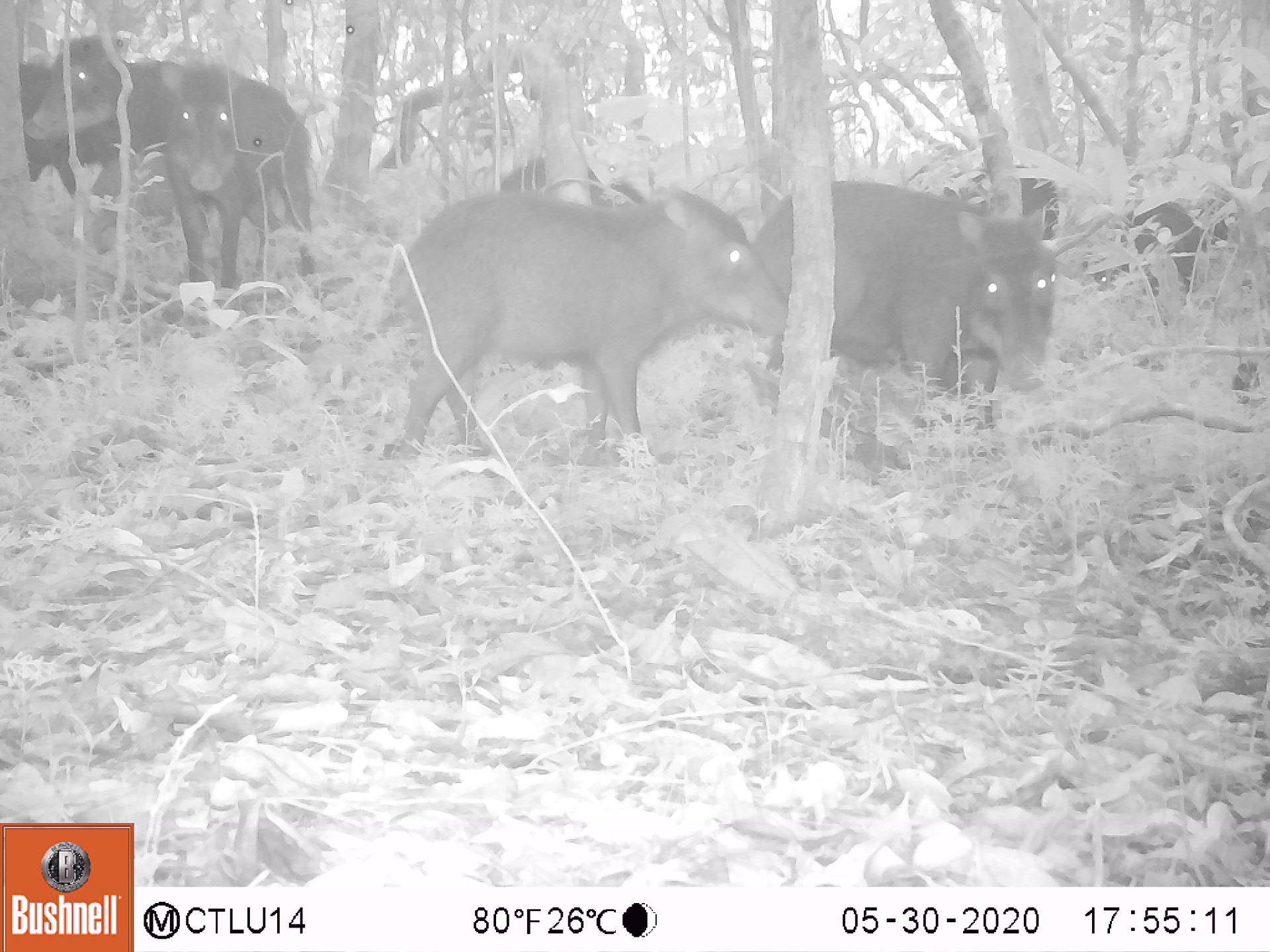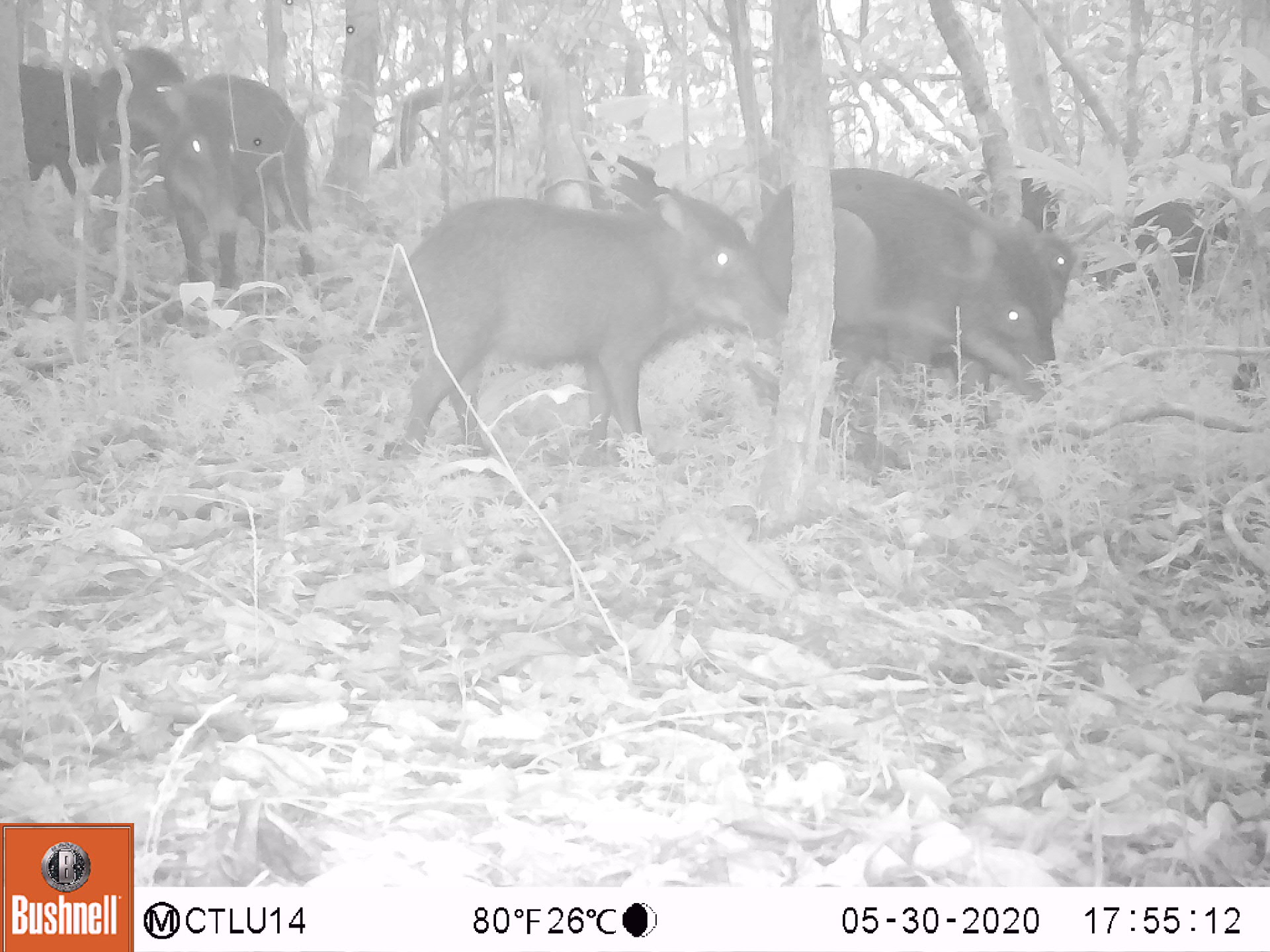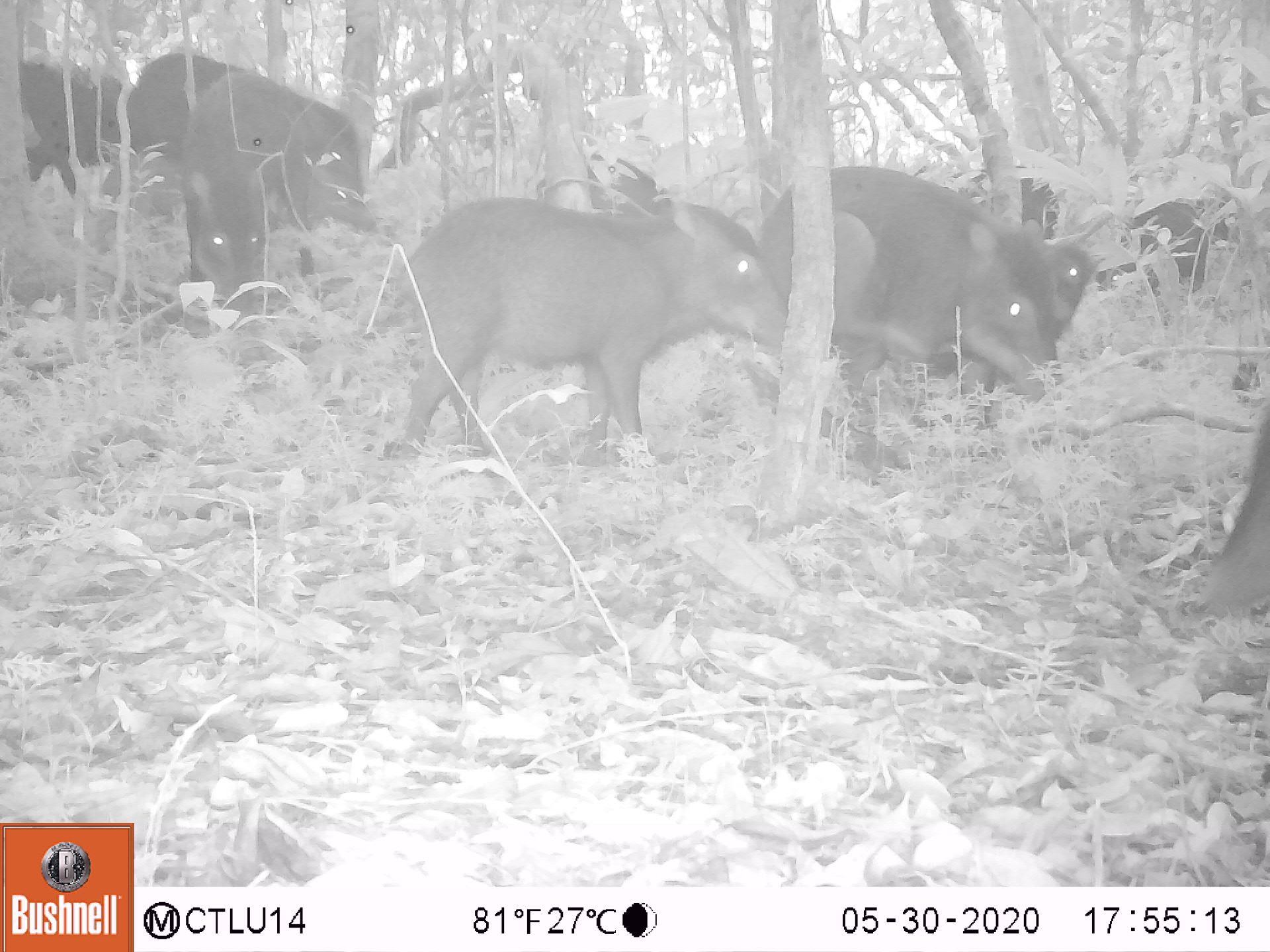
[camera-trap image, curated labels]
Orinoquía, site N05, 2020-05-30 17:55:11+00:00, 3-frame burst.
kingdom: Animalia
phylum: Chordata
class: Mammalia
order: Artiodactyla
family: Tayassuidae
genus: Tayassu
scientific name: Tayassu pecari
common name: white-lipped peccary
White-lipped peccary (Tayassu pecari).